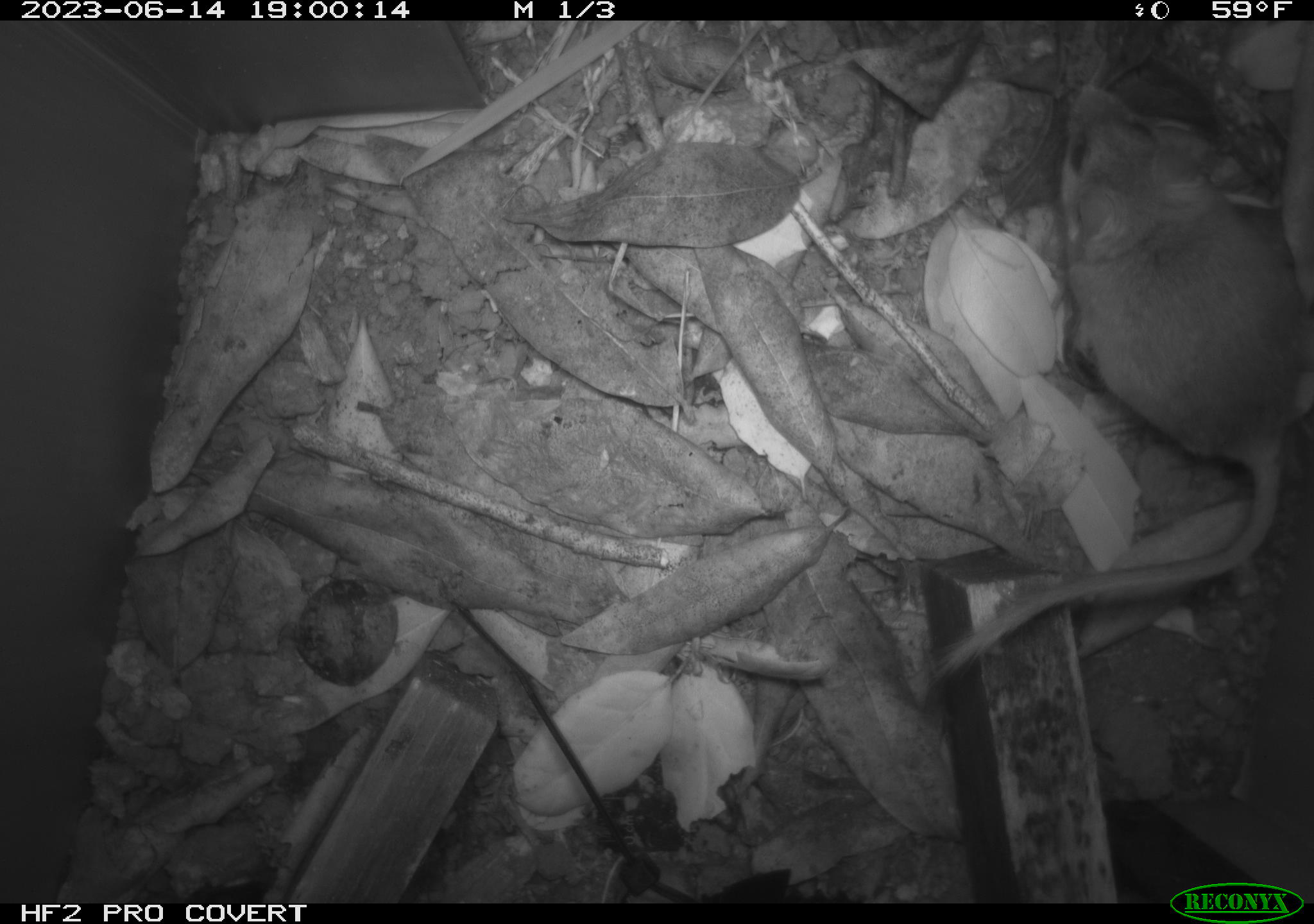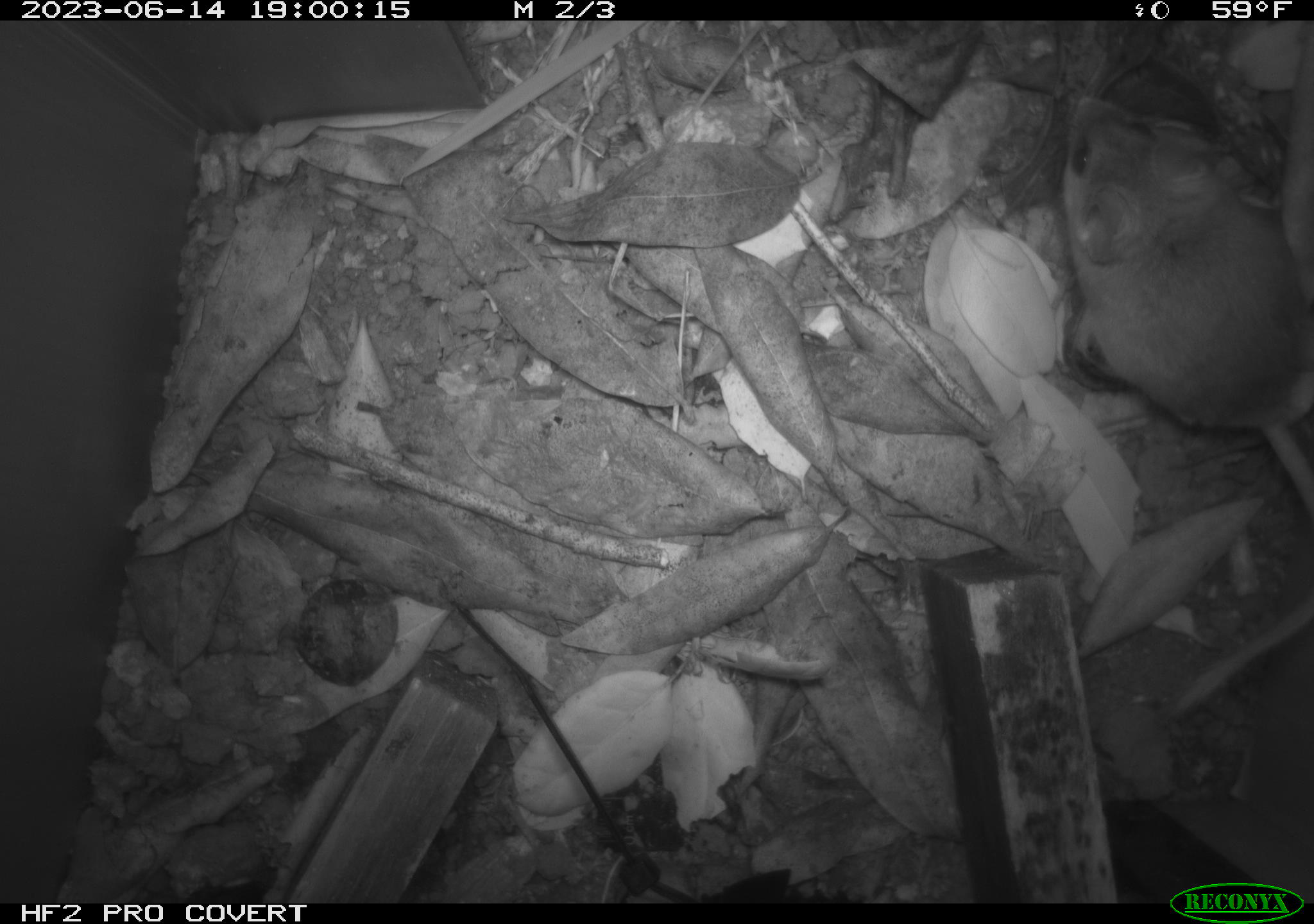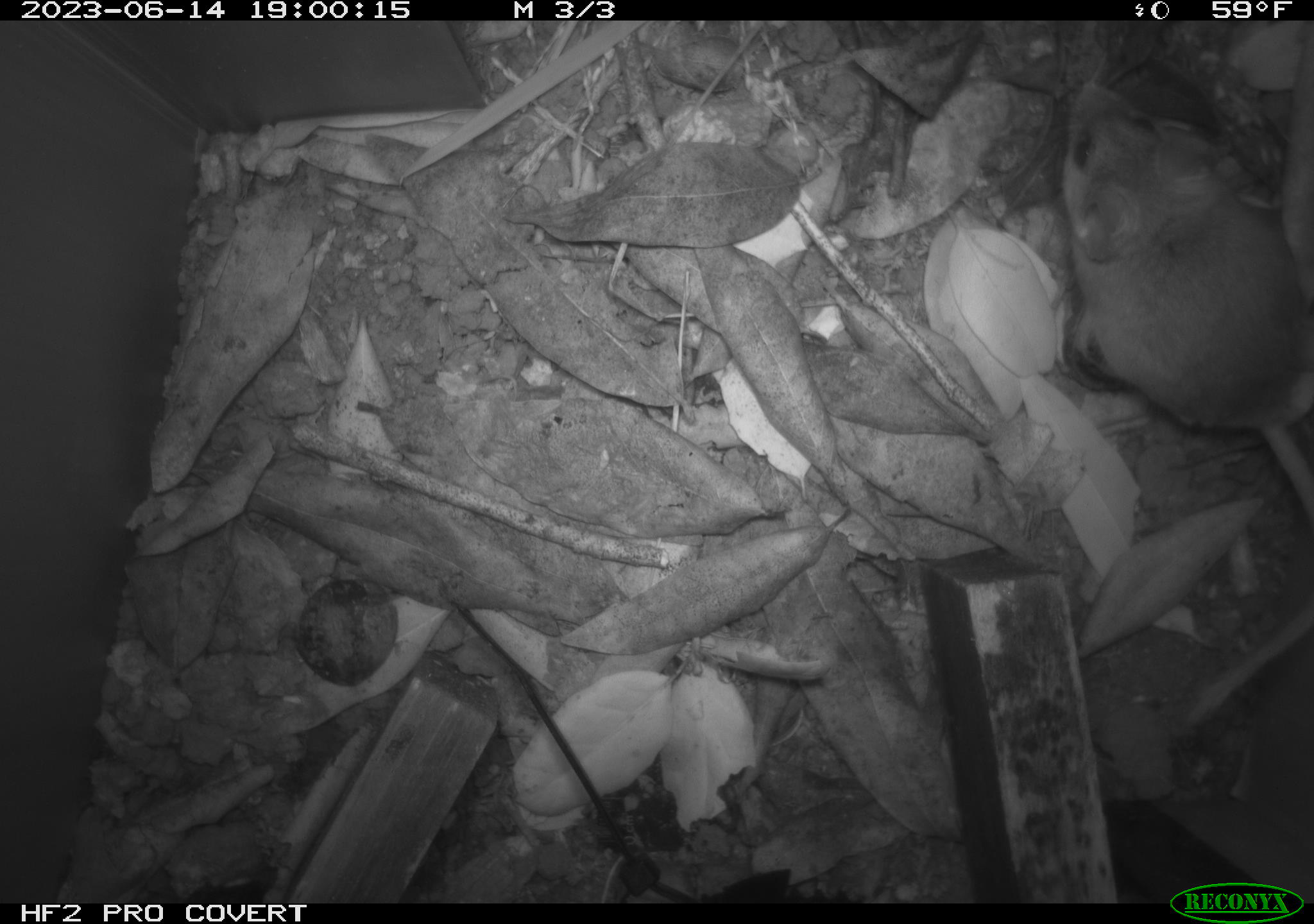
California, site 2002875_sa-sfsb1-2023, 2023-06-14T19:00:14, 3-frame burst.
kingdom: Animalia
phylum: Chordata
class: Mammalia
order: Rodentia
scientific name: Rodentia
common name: mouse species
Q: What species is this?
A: Mouse species (Rodentia).